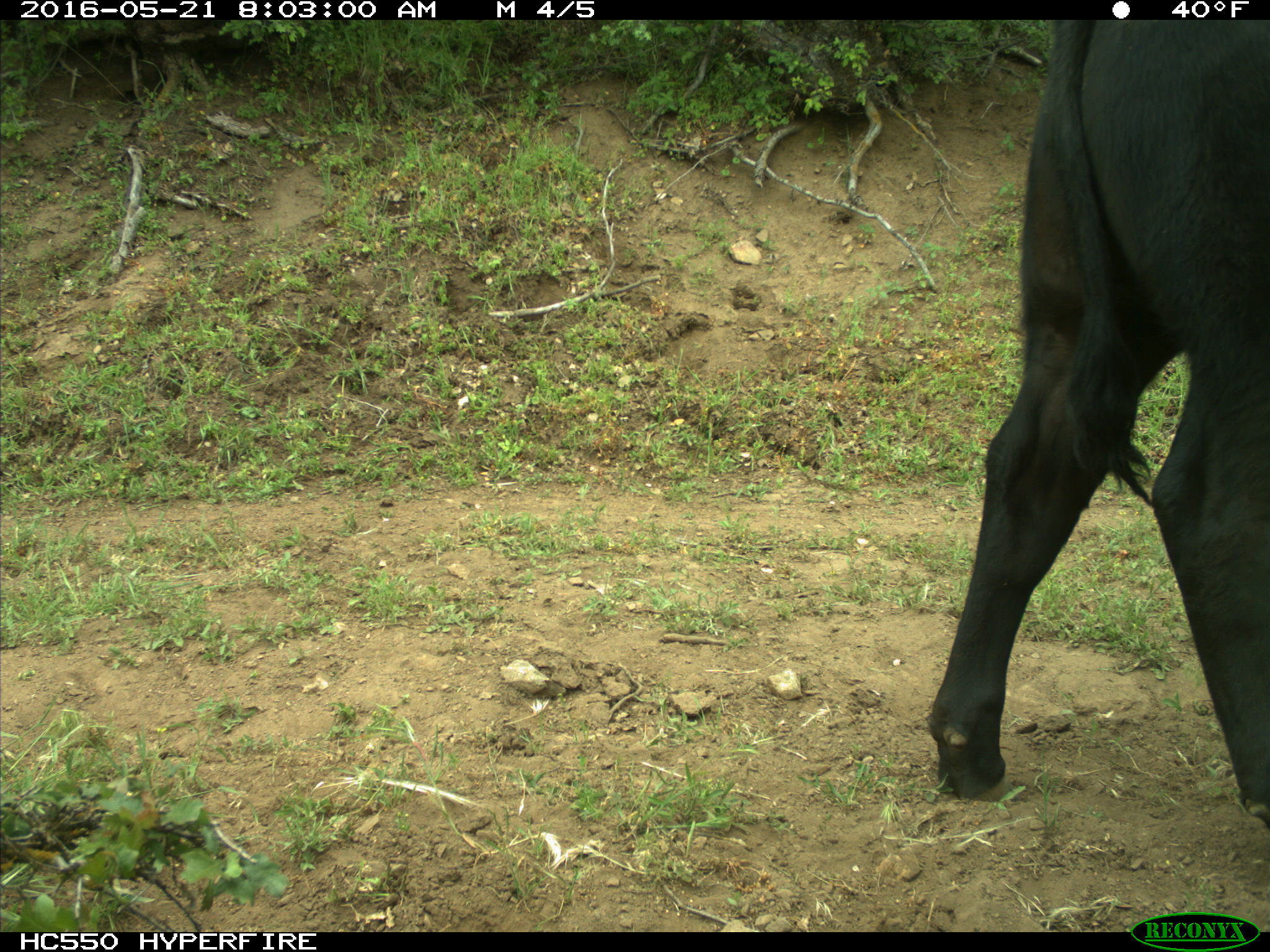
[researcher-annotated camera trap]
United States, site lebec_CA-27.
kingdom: Animalia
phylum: Chordata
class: Mammalia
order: Artiodactyla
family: Bovidae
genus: Bos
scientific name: Bos taurus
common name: domestic cow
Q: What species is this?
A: Bos taurus (domestic cow).